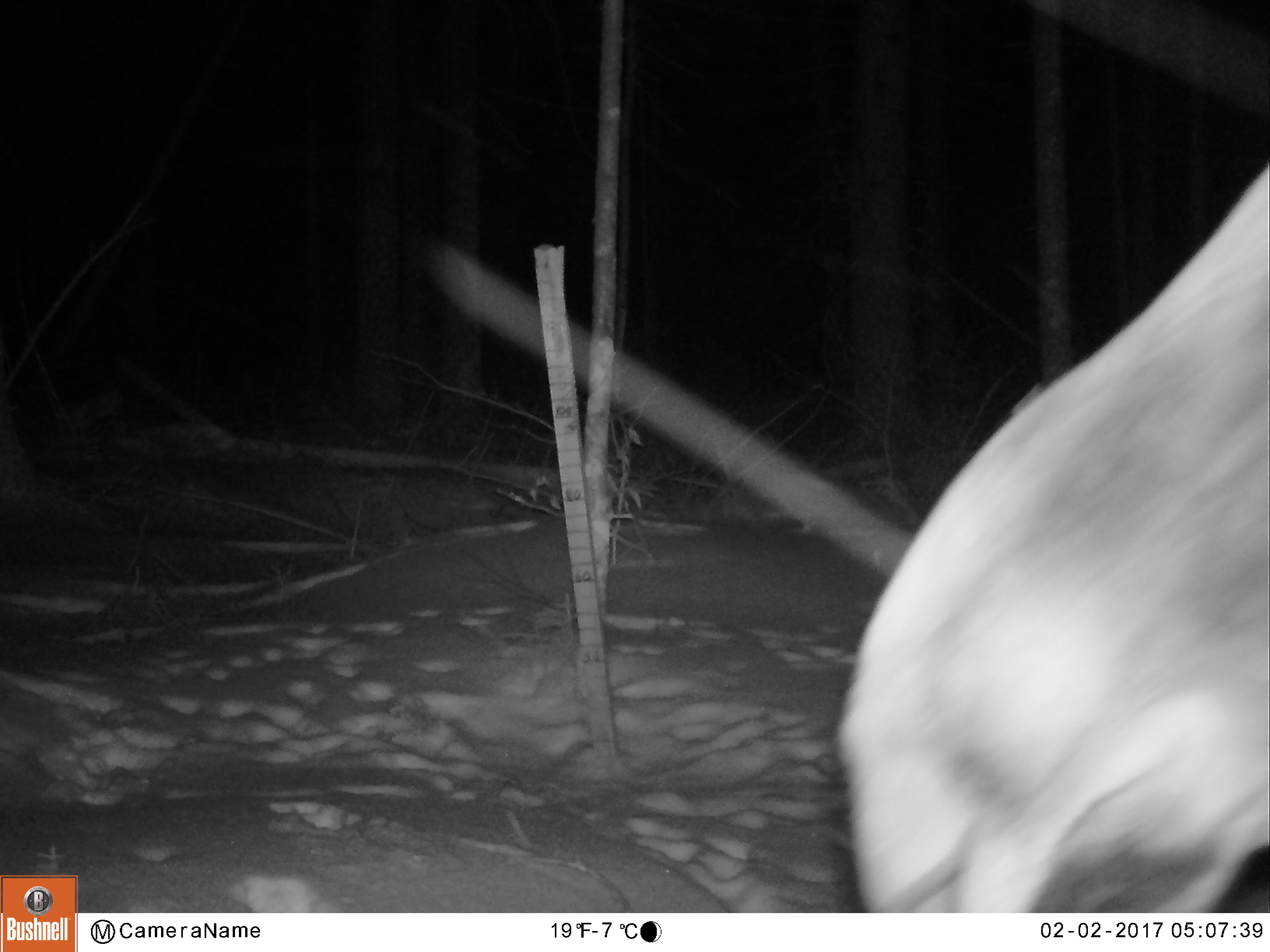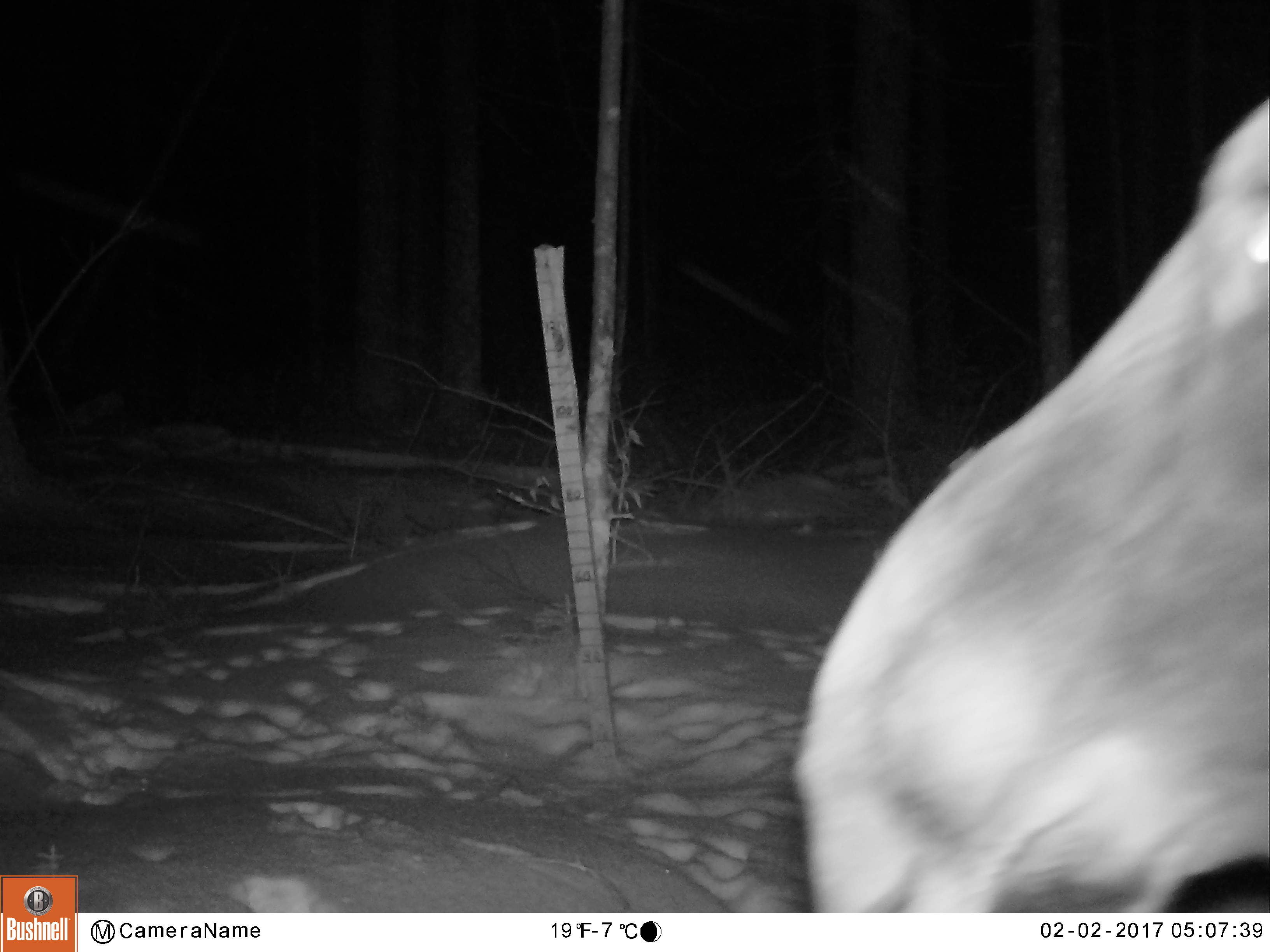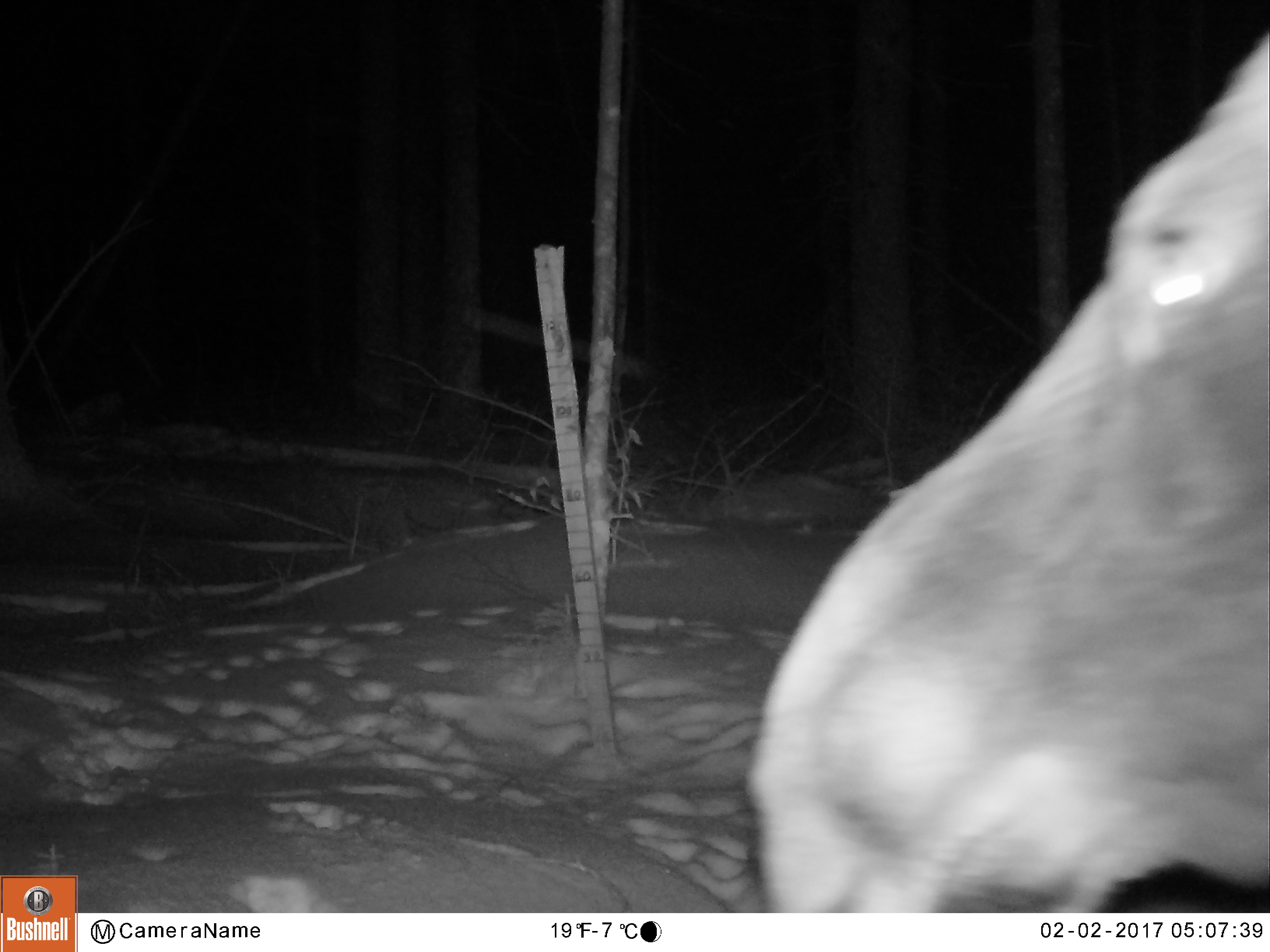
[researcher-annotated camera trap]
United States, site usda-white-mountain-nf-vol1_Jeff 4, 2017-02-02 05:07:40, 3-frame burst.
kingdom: Animalia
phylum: Chordata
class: Mammalia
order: Artiodactyla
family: Cervidae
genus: Alces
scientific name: Alces alces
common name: moose